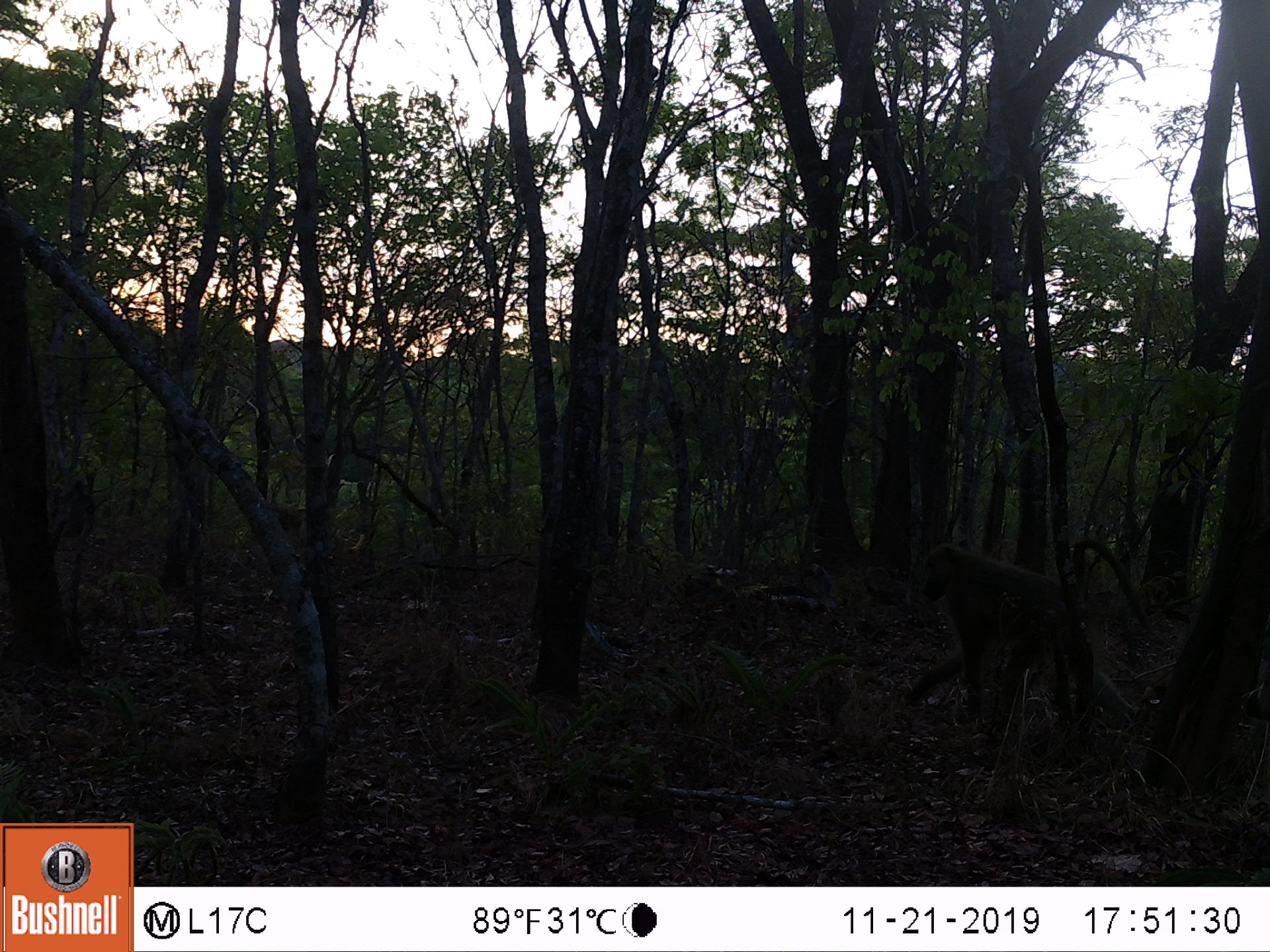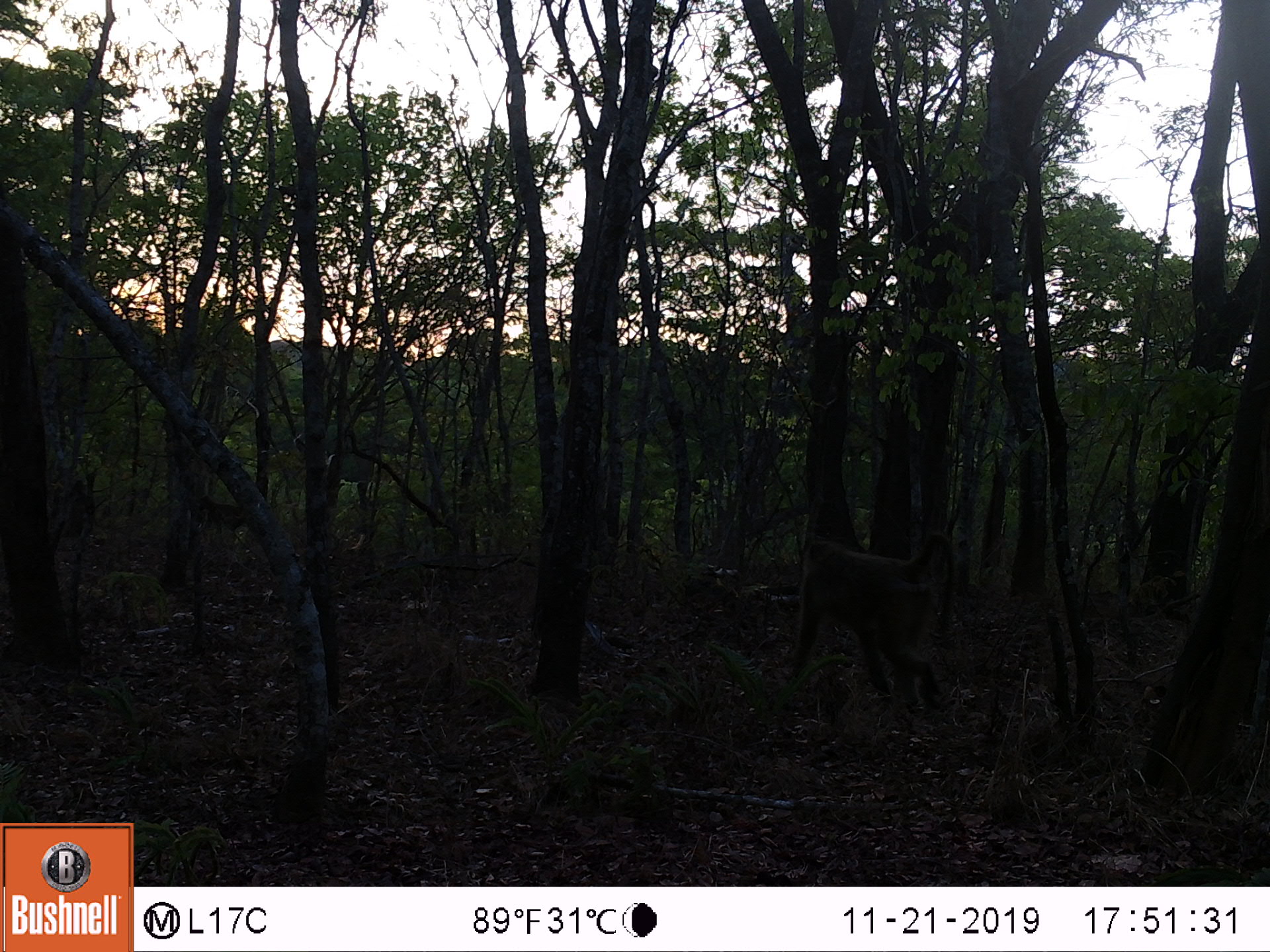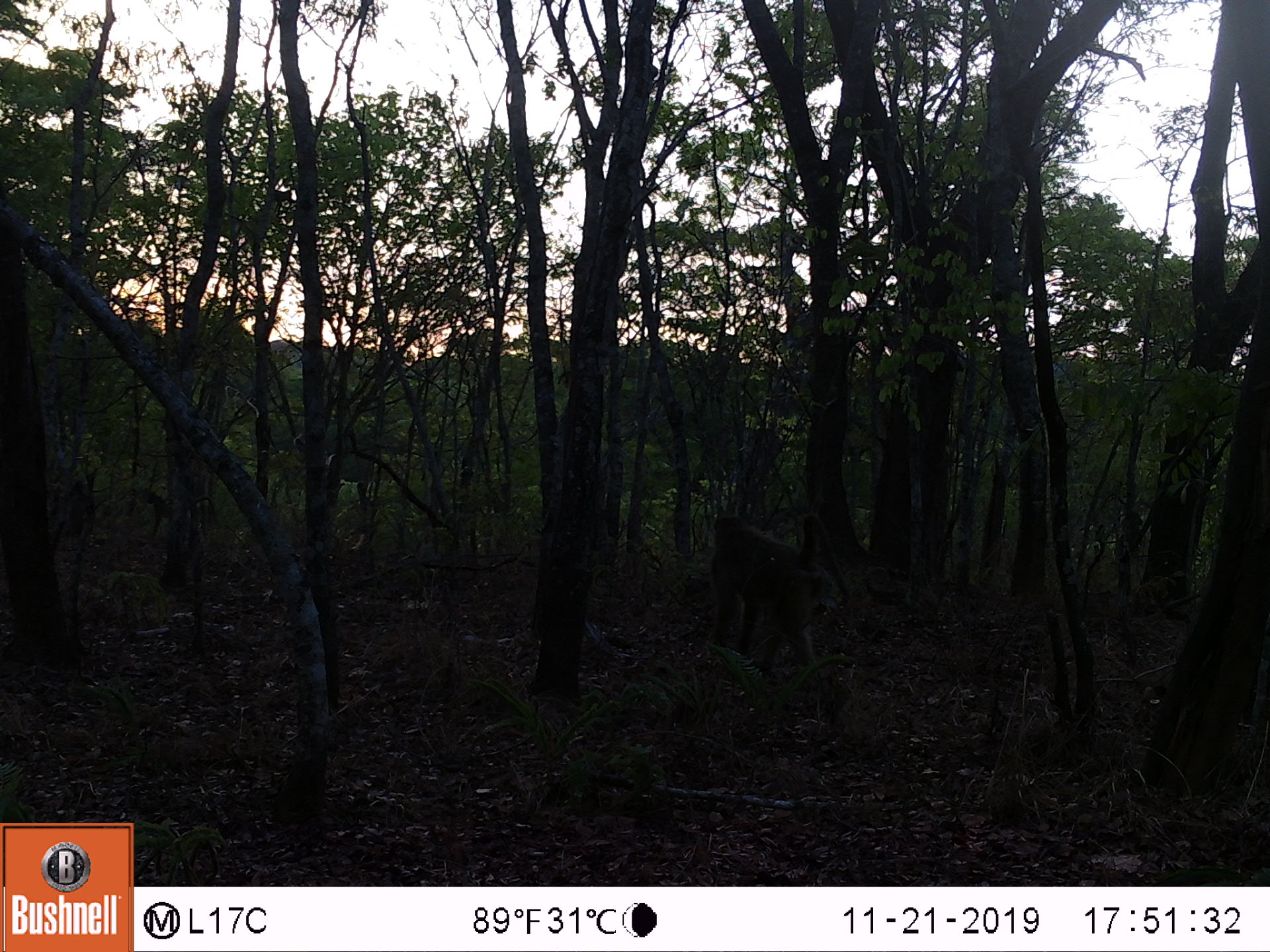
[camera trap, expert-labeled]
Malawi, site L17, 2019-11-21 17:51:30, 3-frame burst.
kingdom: Animalia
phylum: Chordata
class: Mammalia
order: Primates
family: Cercopithecidae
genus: Papio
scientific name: Papio cynocephalus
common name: yellow baboon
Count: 1.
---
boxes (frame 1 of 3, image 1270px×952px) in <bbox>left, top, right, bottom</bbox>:
yellow baboon: <bbox>909, 538, 1143, 734</bbox>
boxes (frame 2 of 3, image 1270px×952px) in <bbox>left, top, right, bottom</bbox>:
yellow baboon: <bbox>787, 537, 963, 718</bbox>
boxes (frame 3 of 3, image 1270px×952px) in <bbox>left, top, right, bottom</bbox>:
yellow baboon: <bbox>700, 510, 843, 680</bbox>; <bbox>54, 479, 104, 547</bbox>; <bbox>128, 483, 174, 547</bbox>